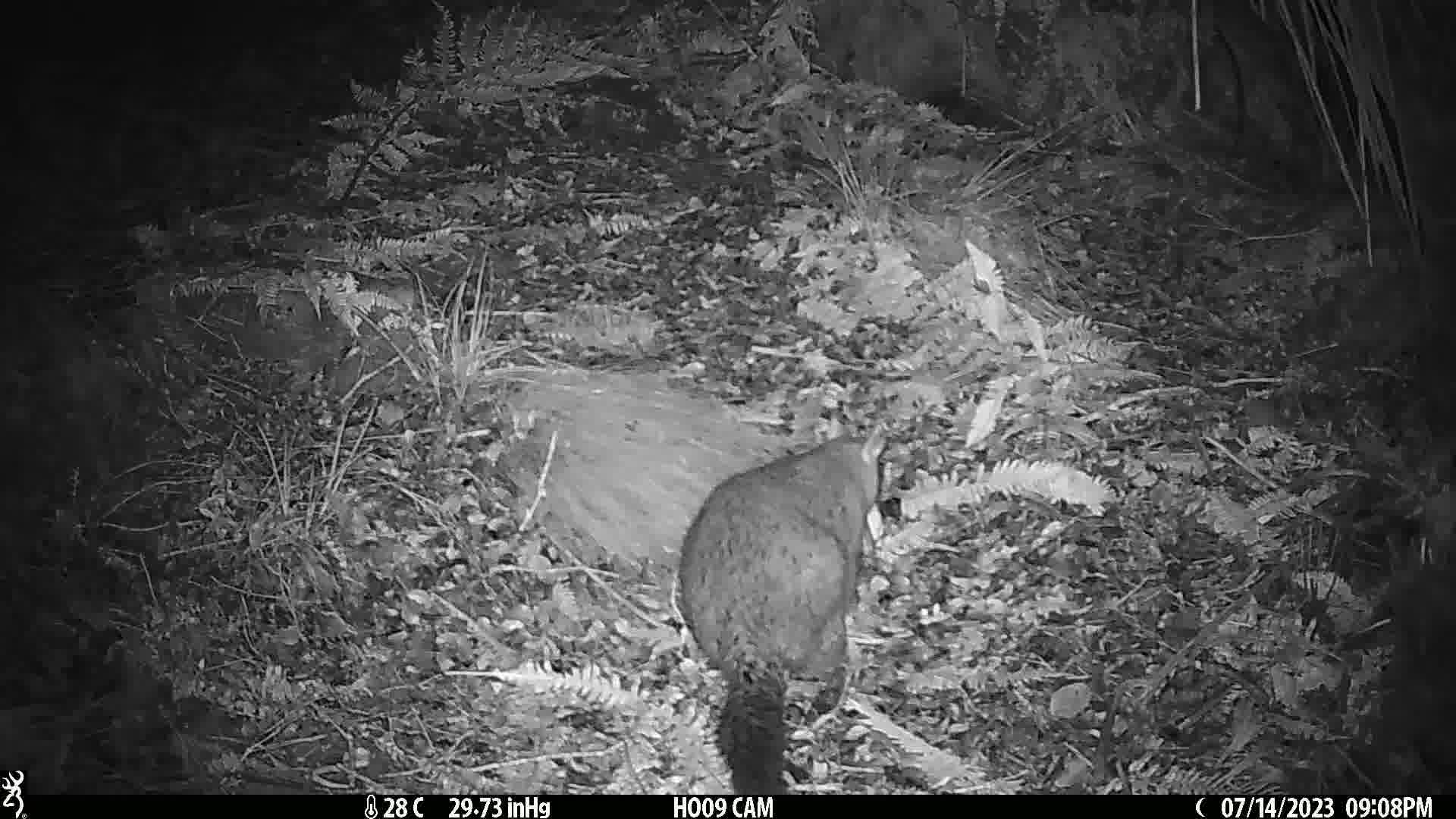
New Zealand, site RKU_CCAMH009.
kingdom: Animalia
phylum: Chordata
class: Mammalia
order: Diprotodontia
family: Phalangeridae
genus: Trichosurus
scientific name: Trichosurus vulpecula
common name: common brushtail possum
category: possum